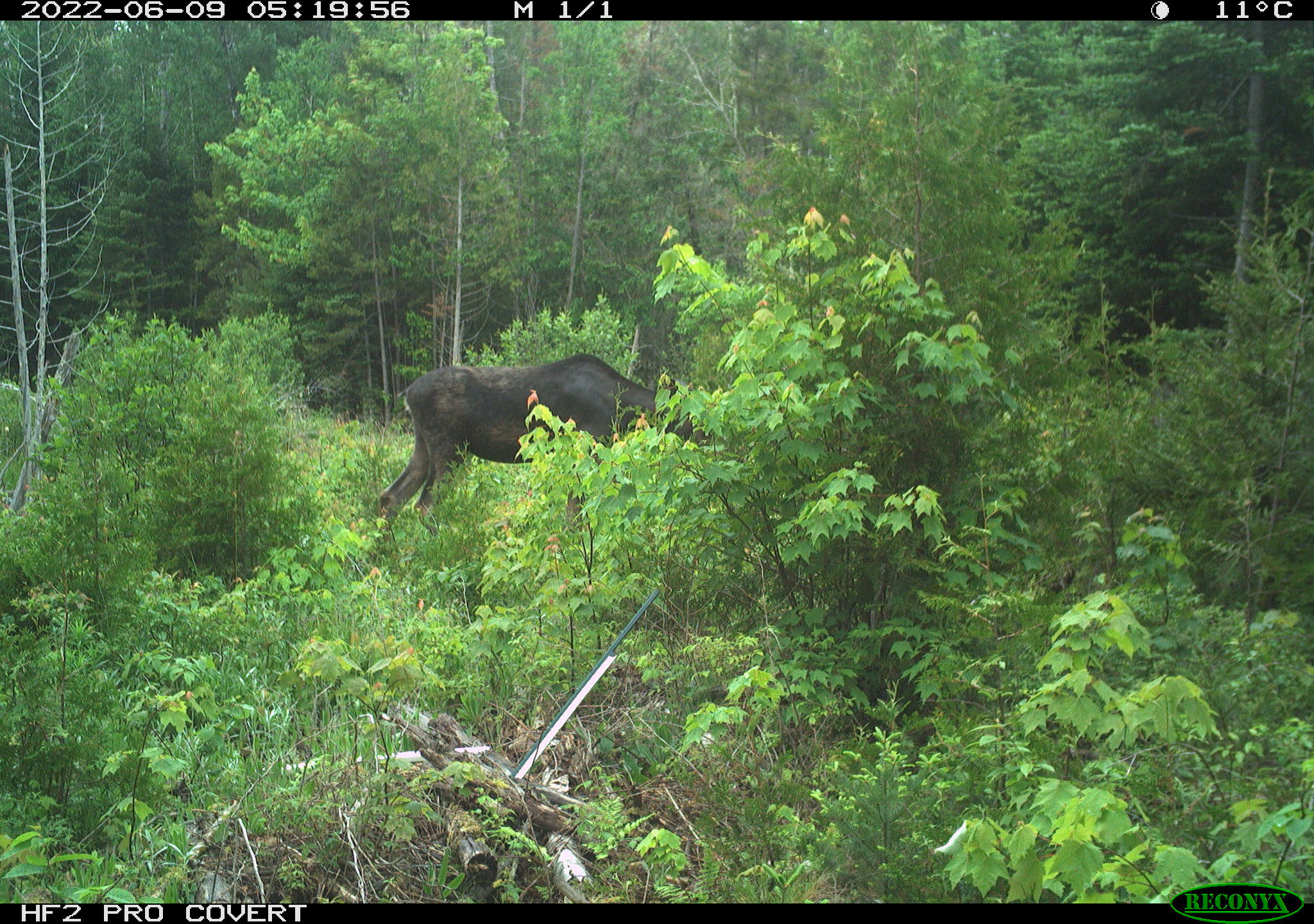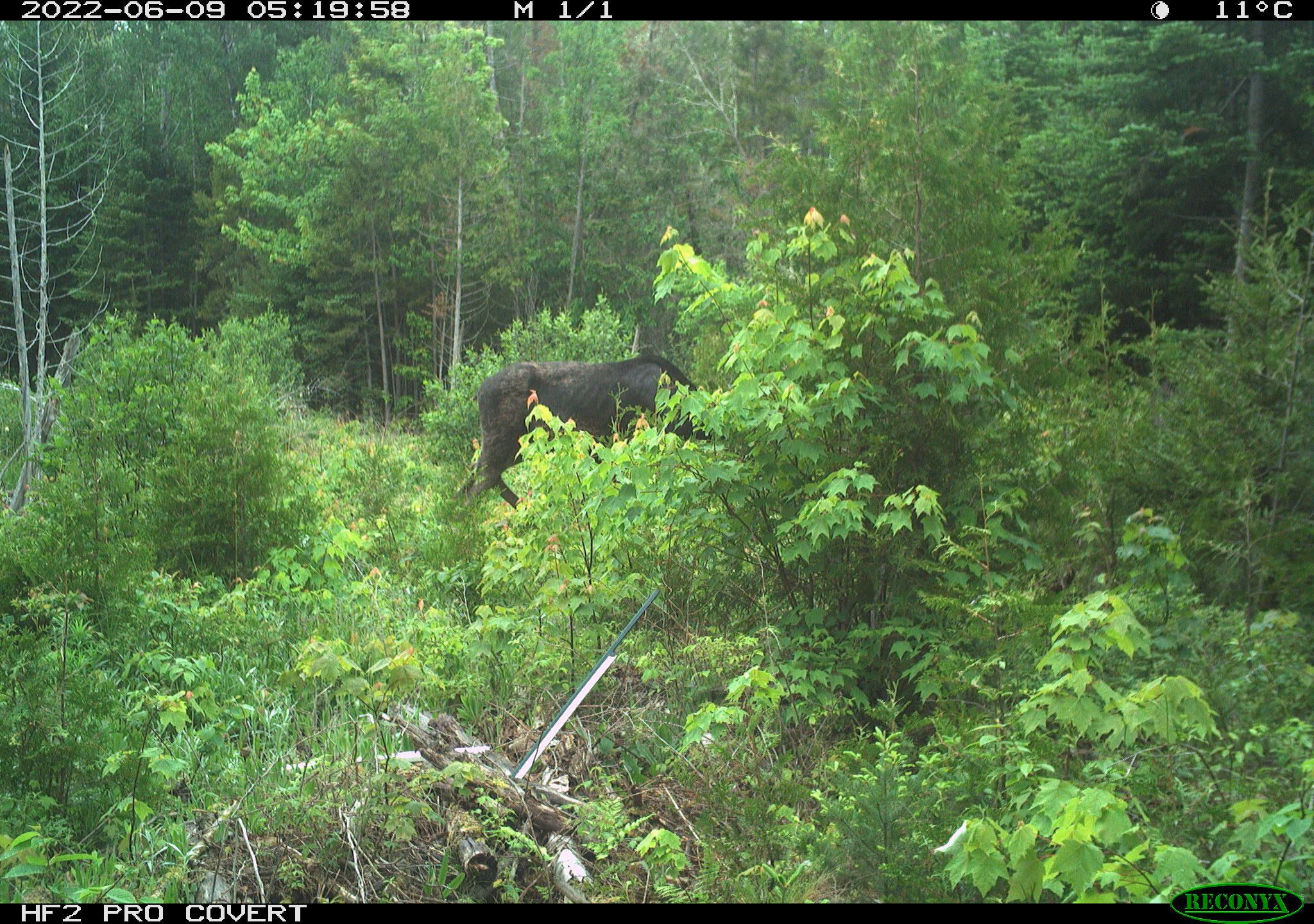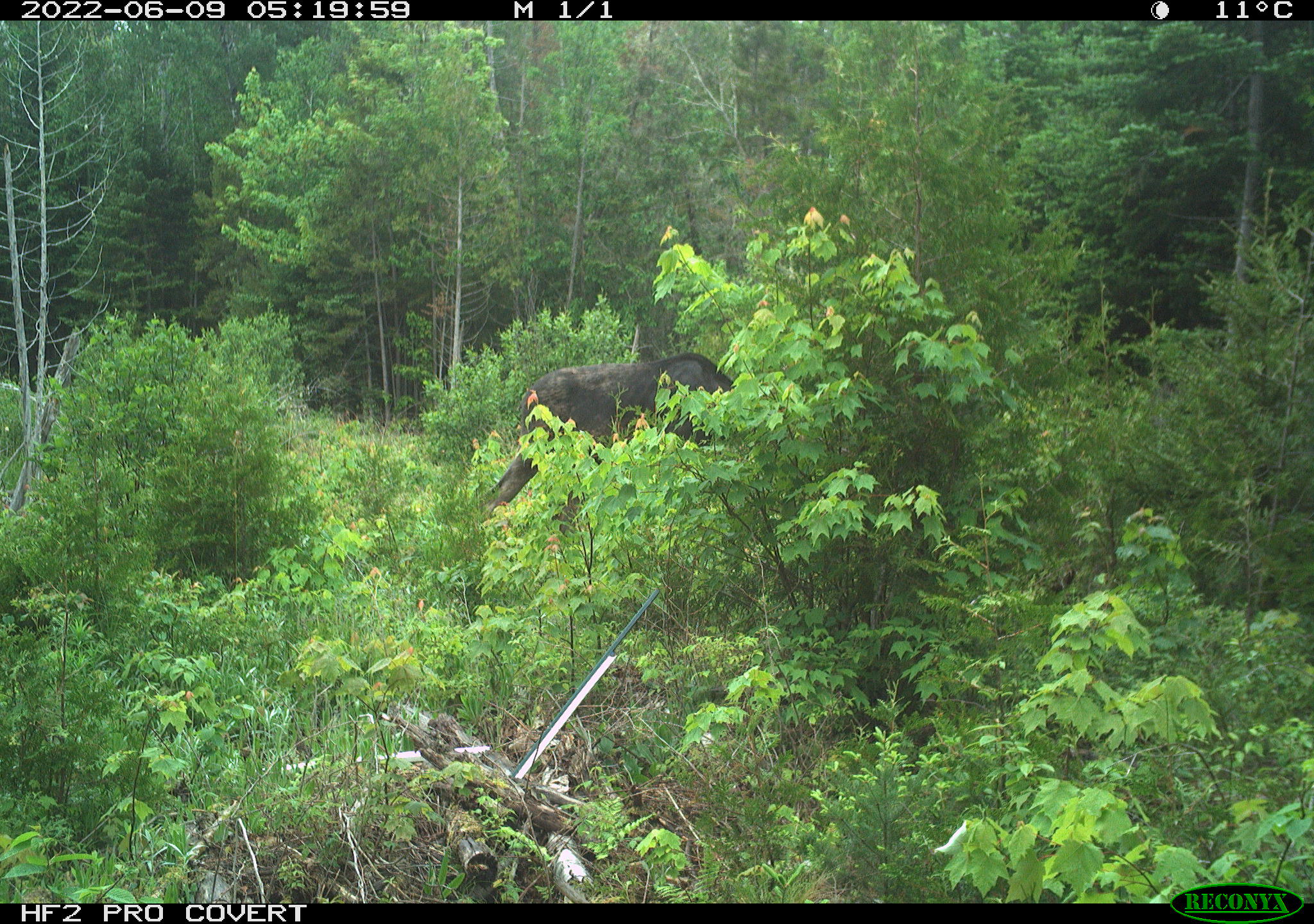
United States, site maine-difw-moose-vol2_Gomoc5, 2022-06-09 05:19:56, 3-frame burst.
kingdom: Animalia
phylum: Chordata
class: Mammalia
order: Artiodactyla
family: Cervidae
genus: Alces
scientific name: Alces alces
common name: moose